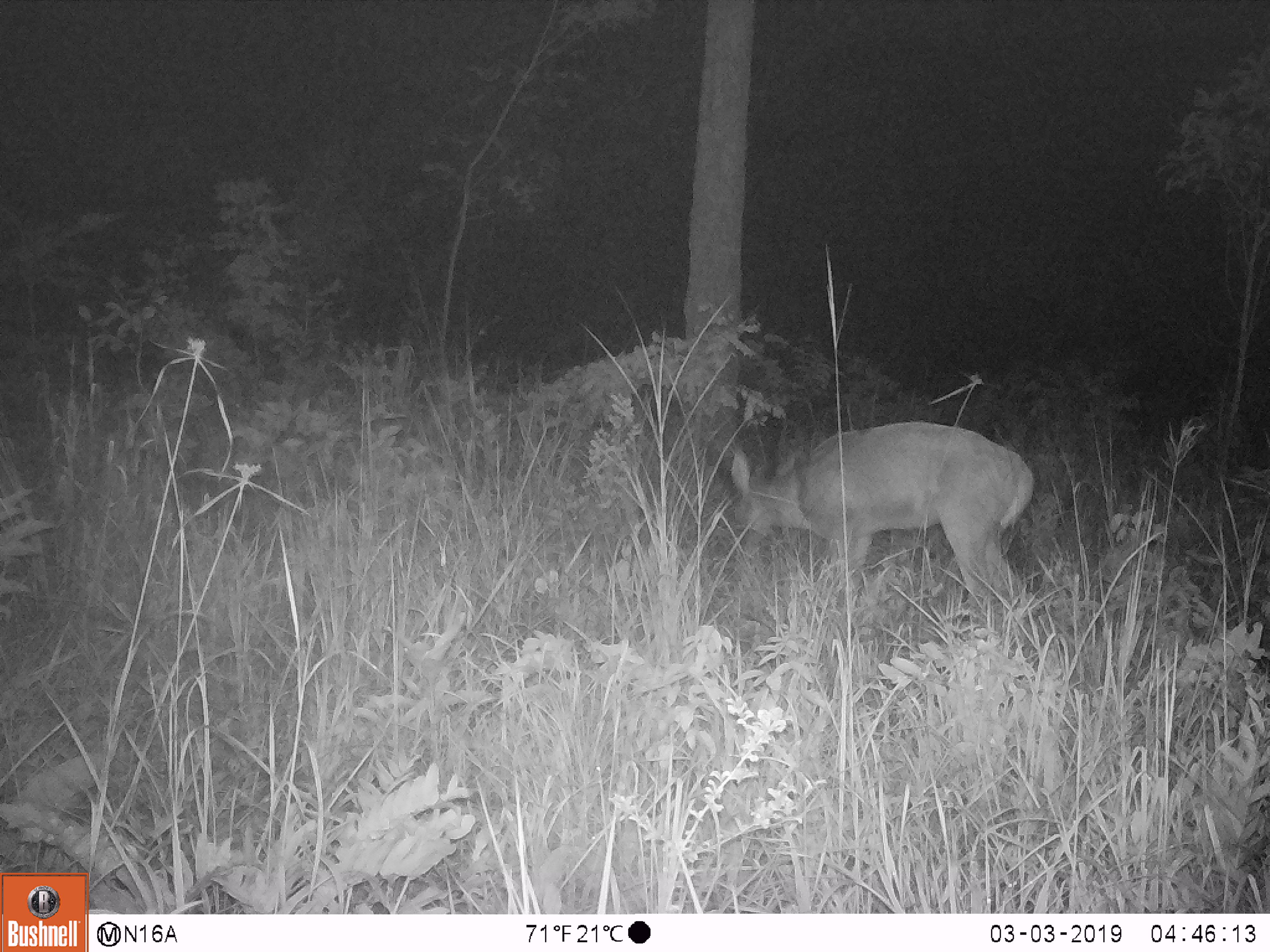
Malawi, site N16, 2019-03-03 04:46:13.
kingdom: Animalia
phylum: Chordata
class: Mammalia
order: Artiodactyla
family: Bovidae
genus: Redunca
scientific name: Redunca arundinum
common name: southern reedbuck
Southern reedbuck (Redunca arundinum), count 1.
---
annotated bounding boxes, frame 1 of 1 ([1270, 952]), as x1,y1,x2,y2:
southern reedbuck: 692,412,1045,624